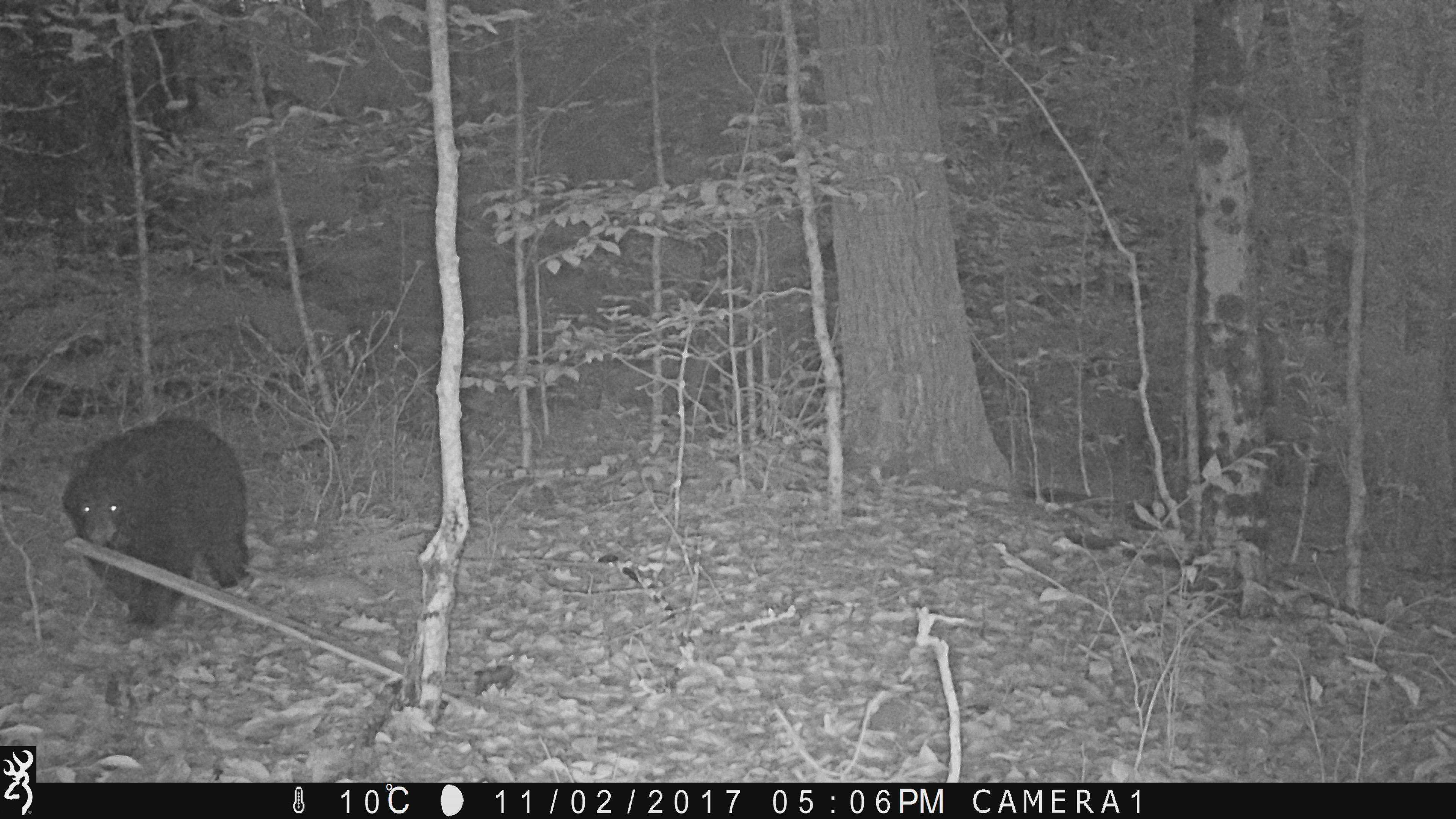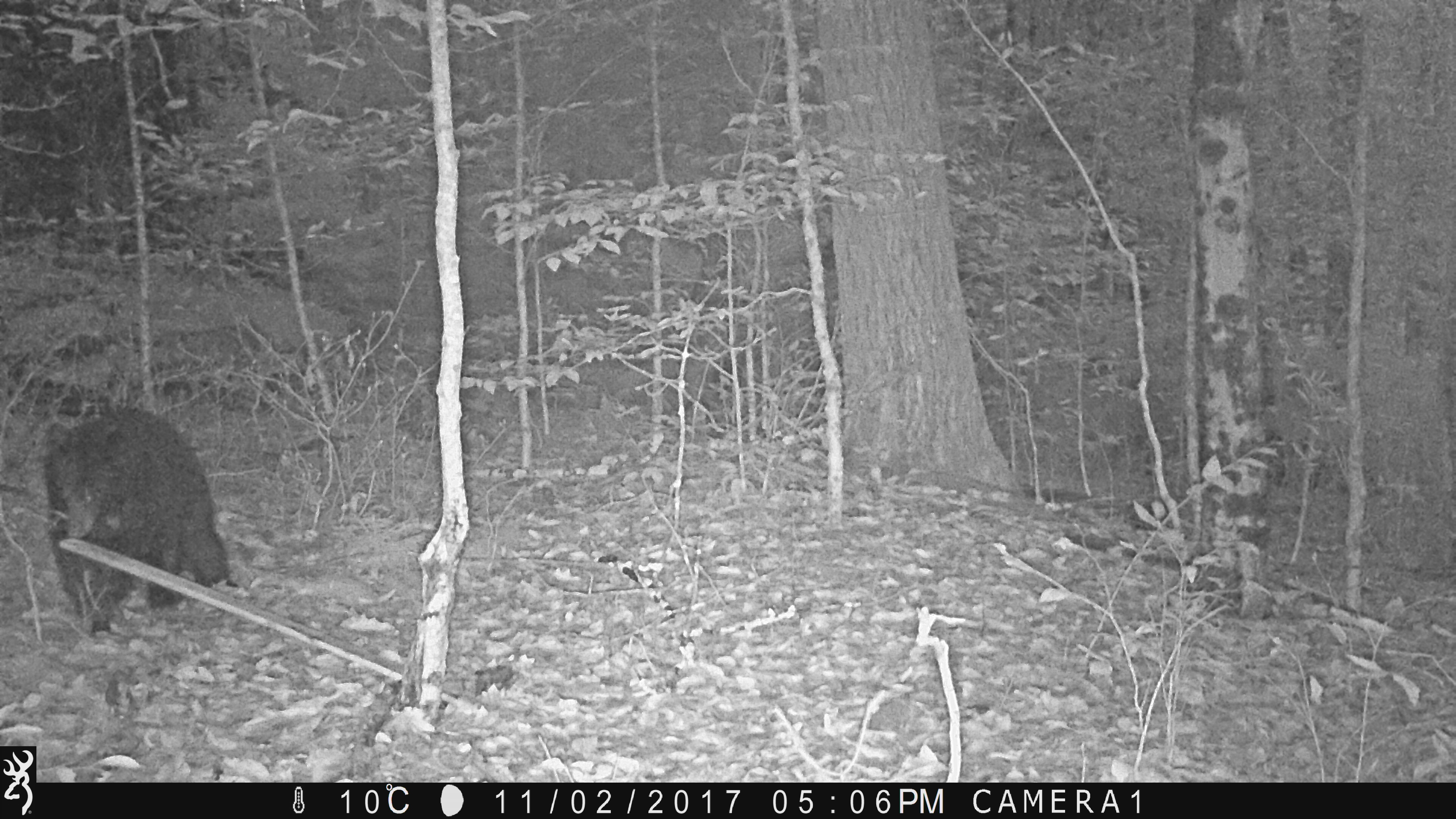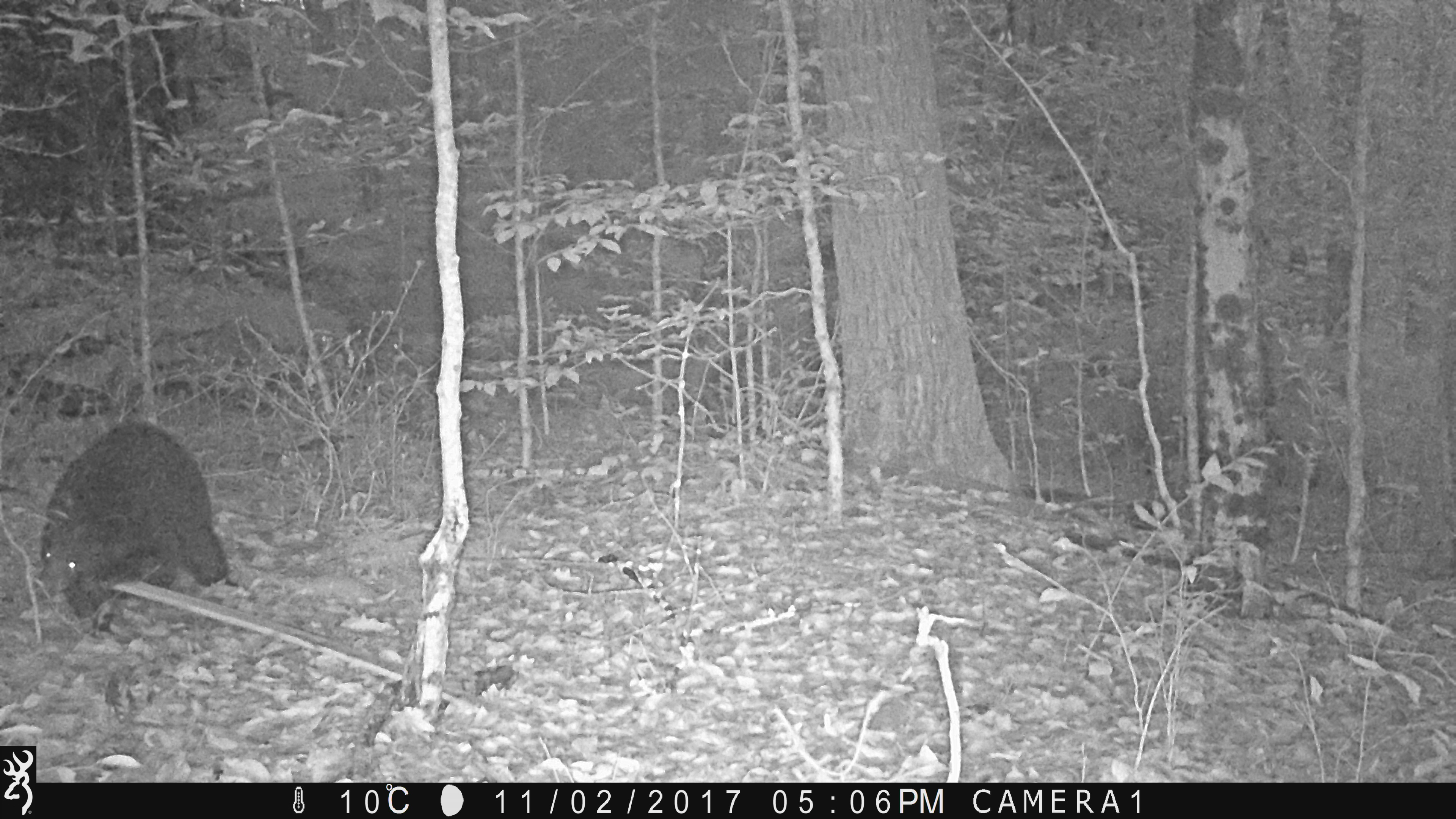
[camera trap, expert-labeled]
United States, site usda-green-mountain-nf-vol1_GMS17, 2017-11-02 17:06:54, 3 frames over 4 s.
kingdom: Animalia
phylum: Chordata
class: Mammalia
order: Carnivora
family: Ursidae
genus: Ursus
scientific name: Ursus americanus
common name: black bear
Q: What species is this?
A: Black bear (Ursus americanus).